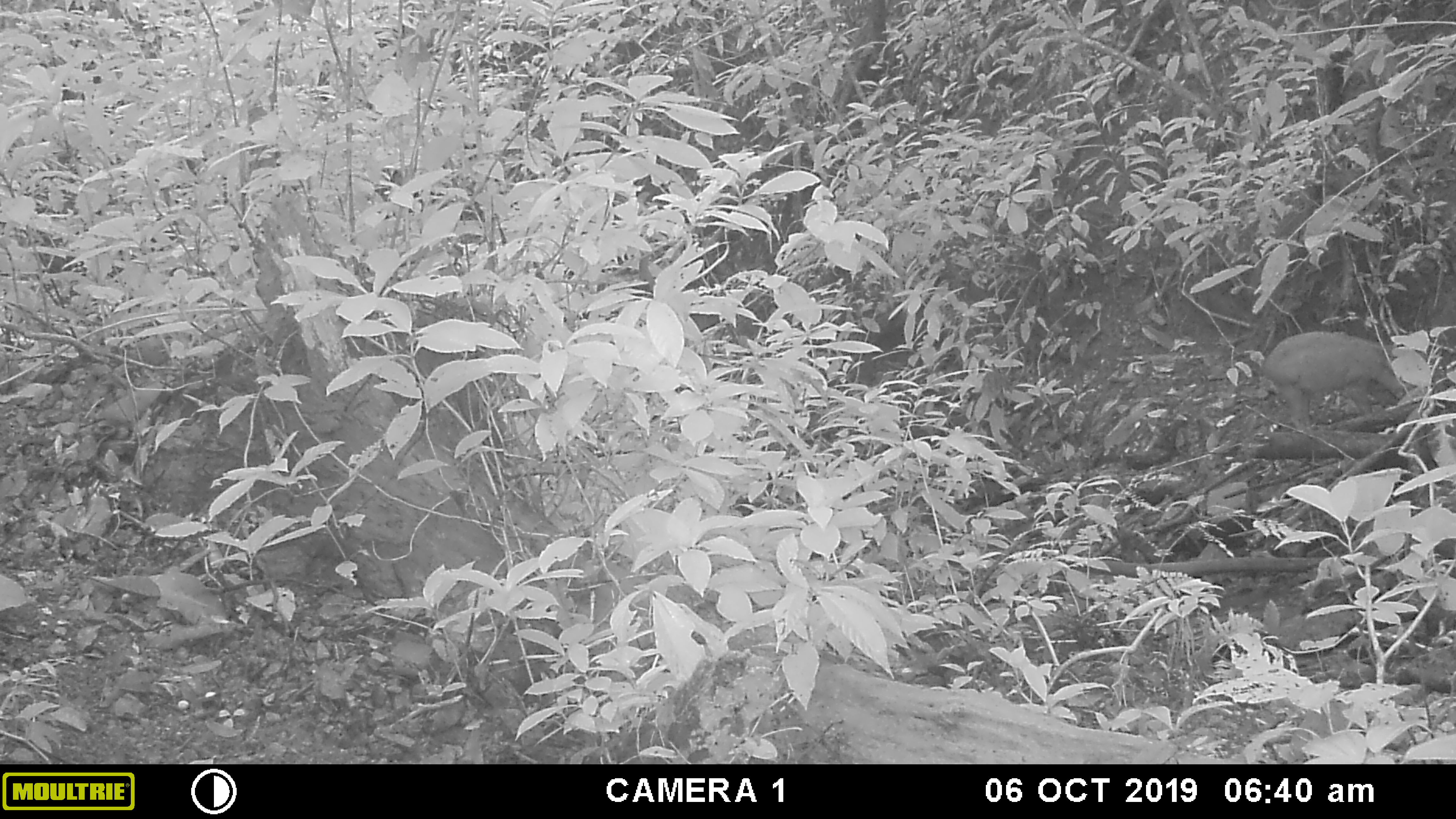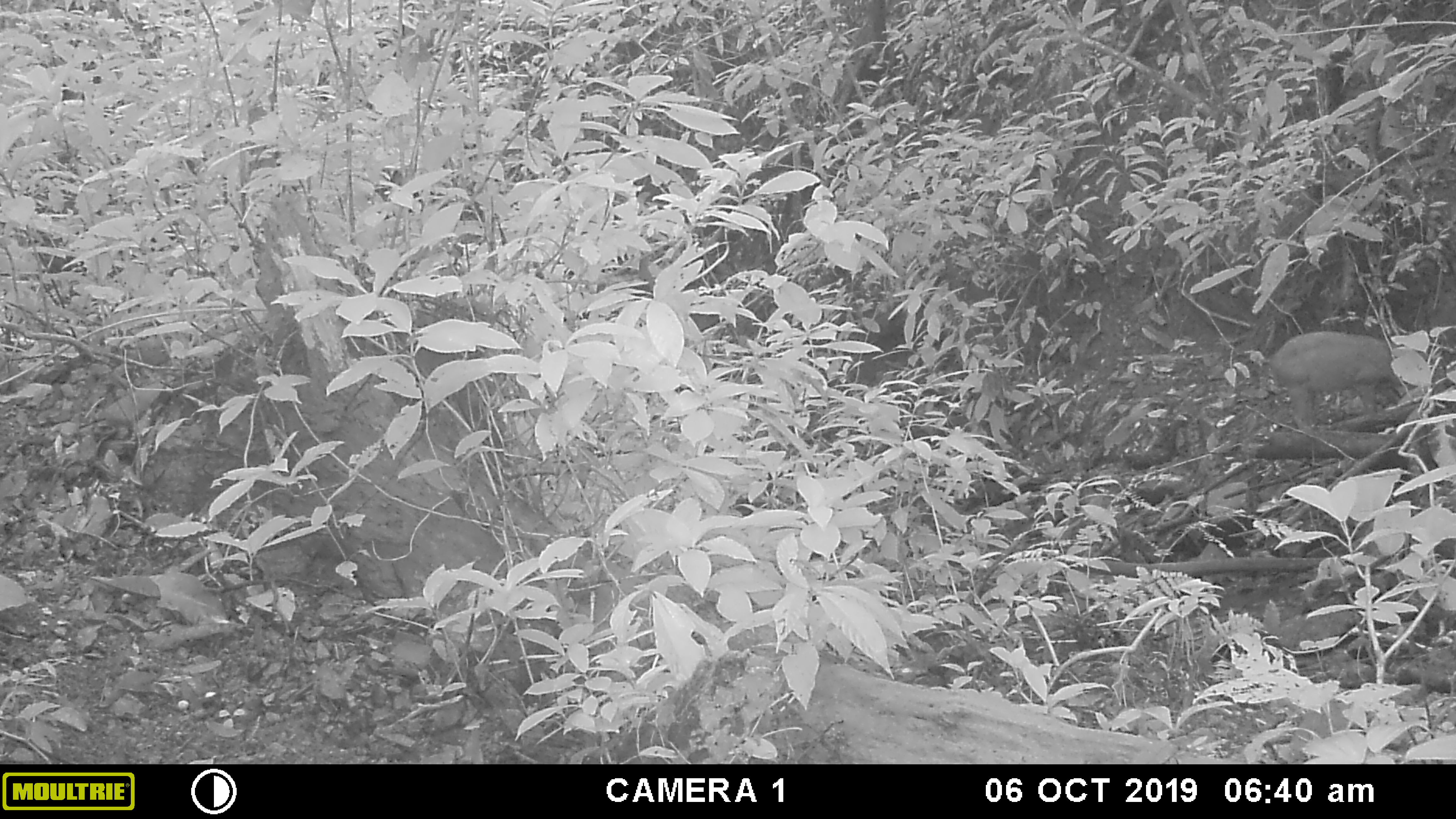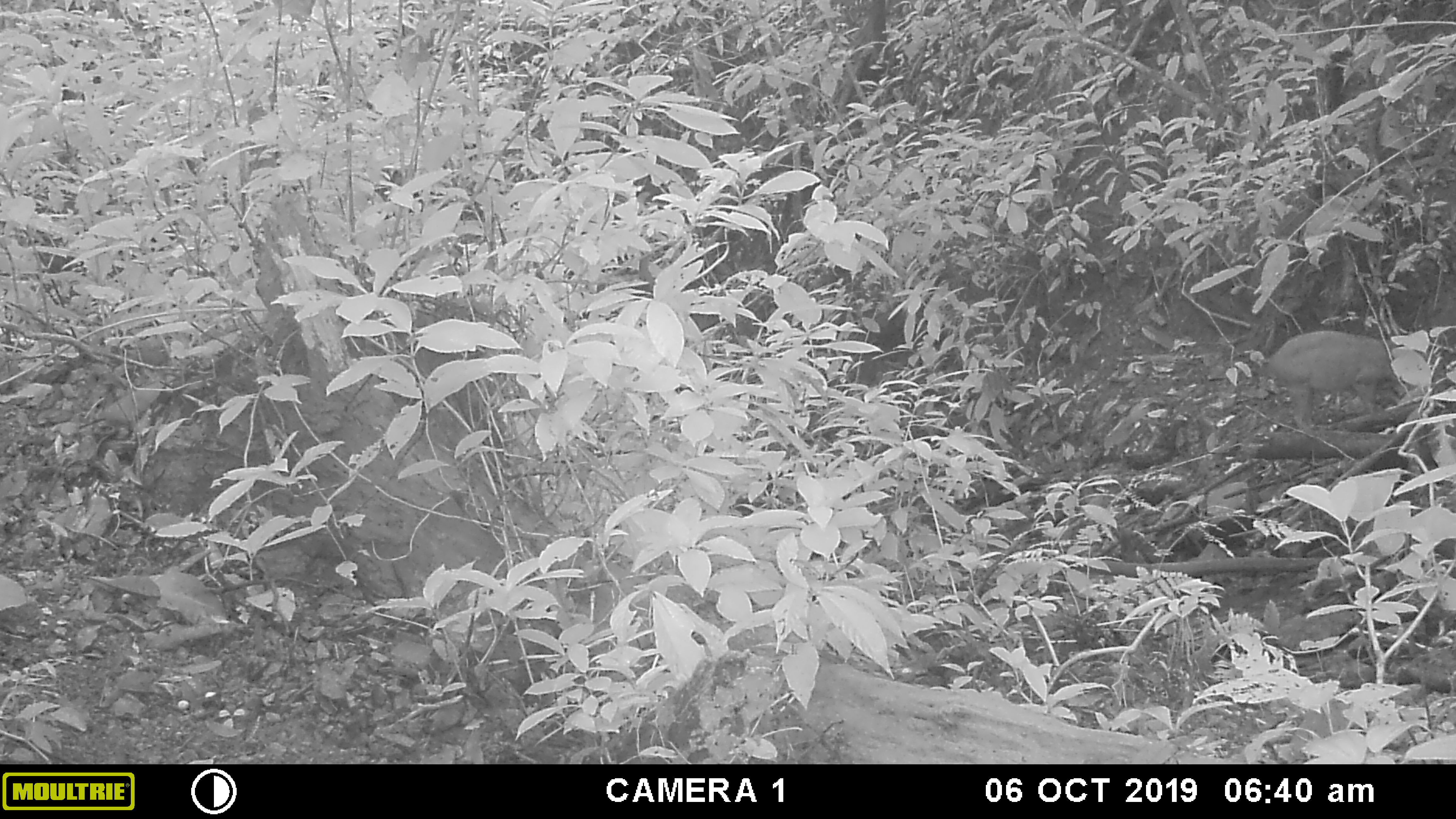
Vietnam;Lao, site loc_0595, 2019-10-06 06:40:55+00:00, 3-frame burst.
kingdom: Animalia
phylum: Chordata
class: Mammalia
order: Artiodactyla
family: Suidae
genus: Sus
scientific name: Sus scrofa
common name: eurasian wild pig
Eurasian wild pig (Sus scrofa). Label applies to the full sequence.